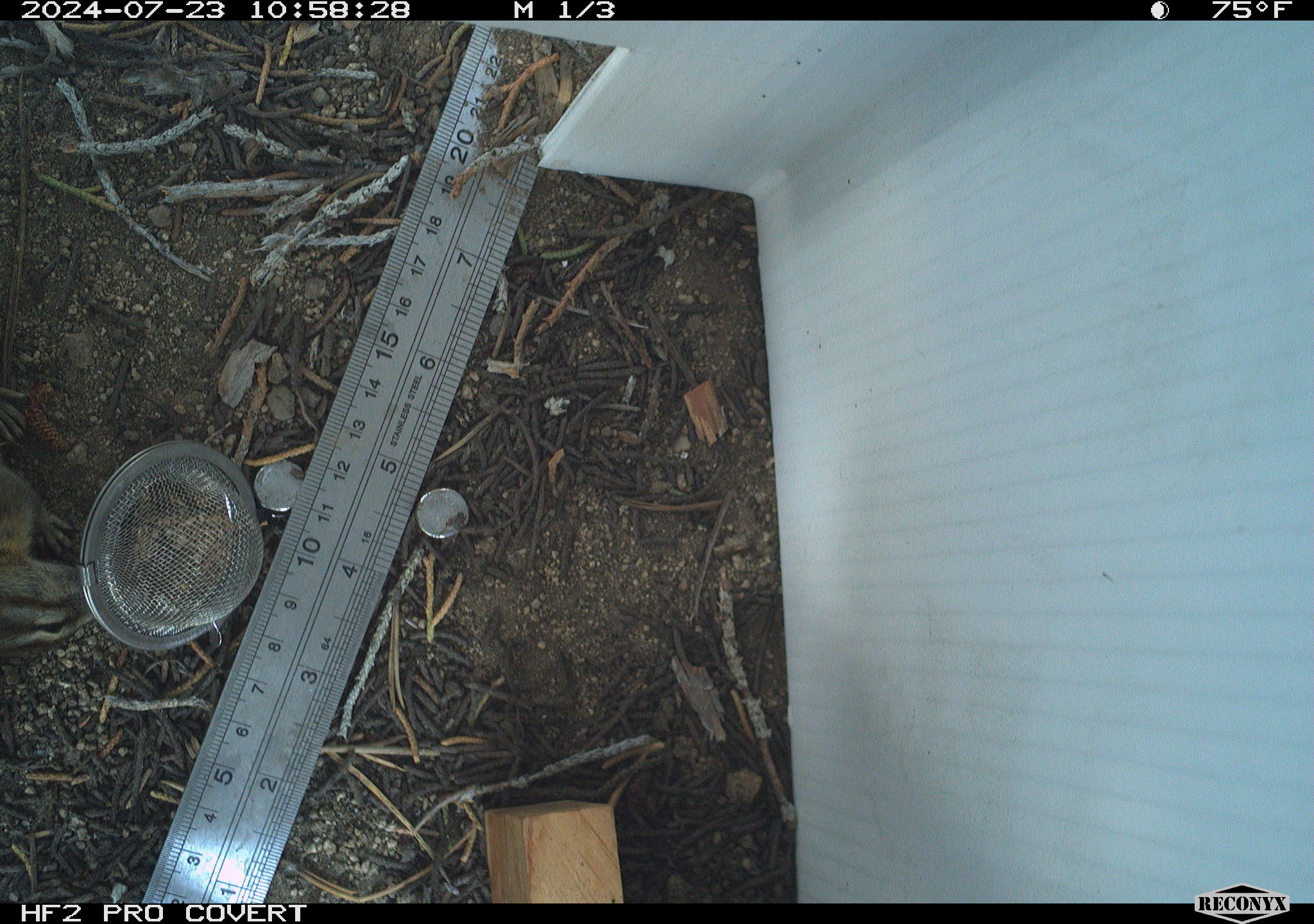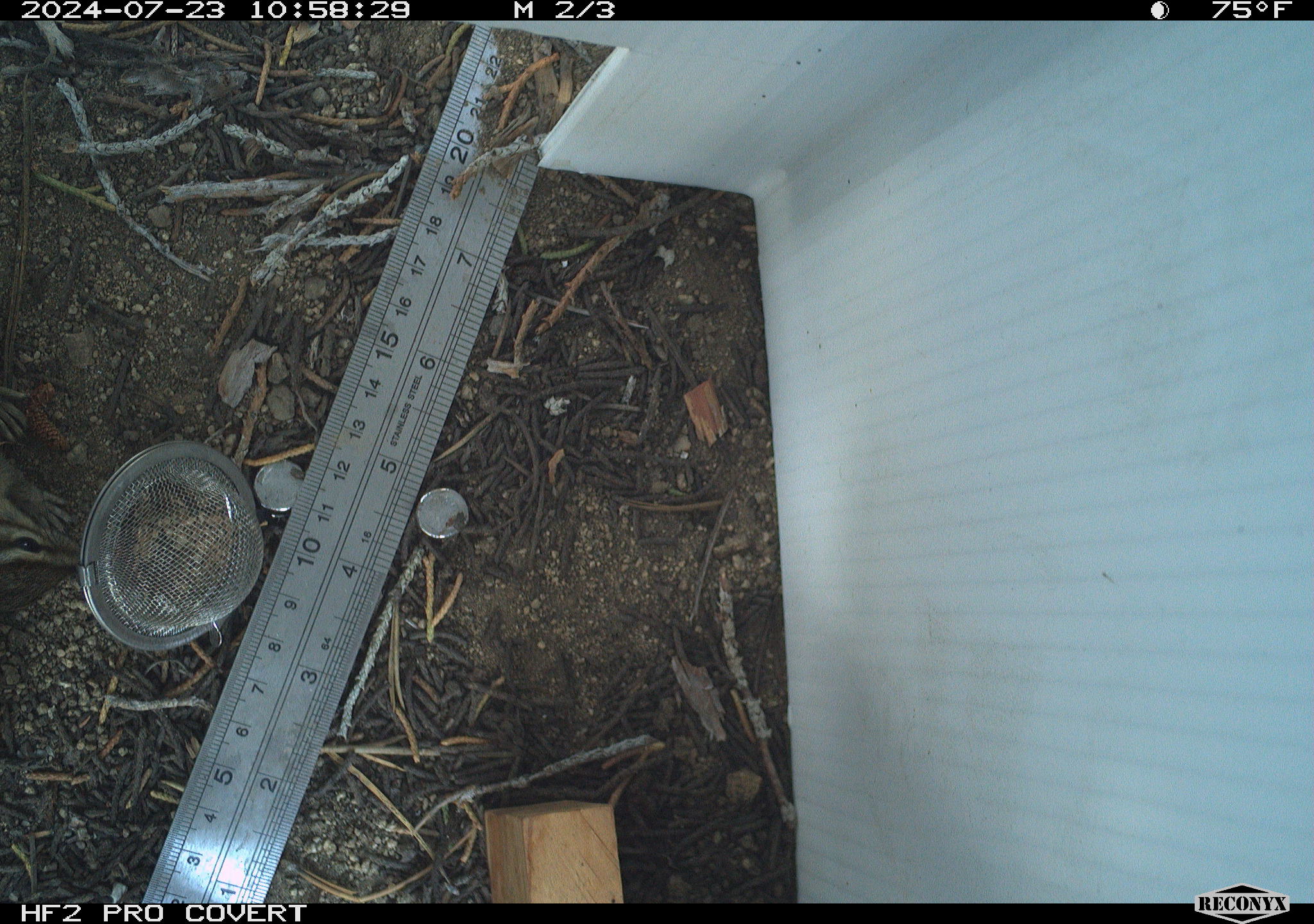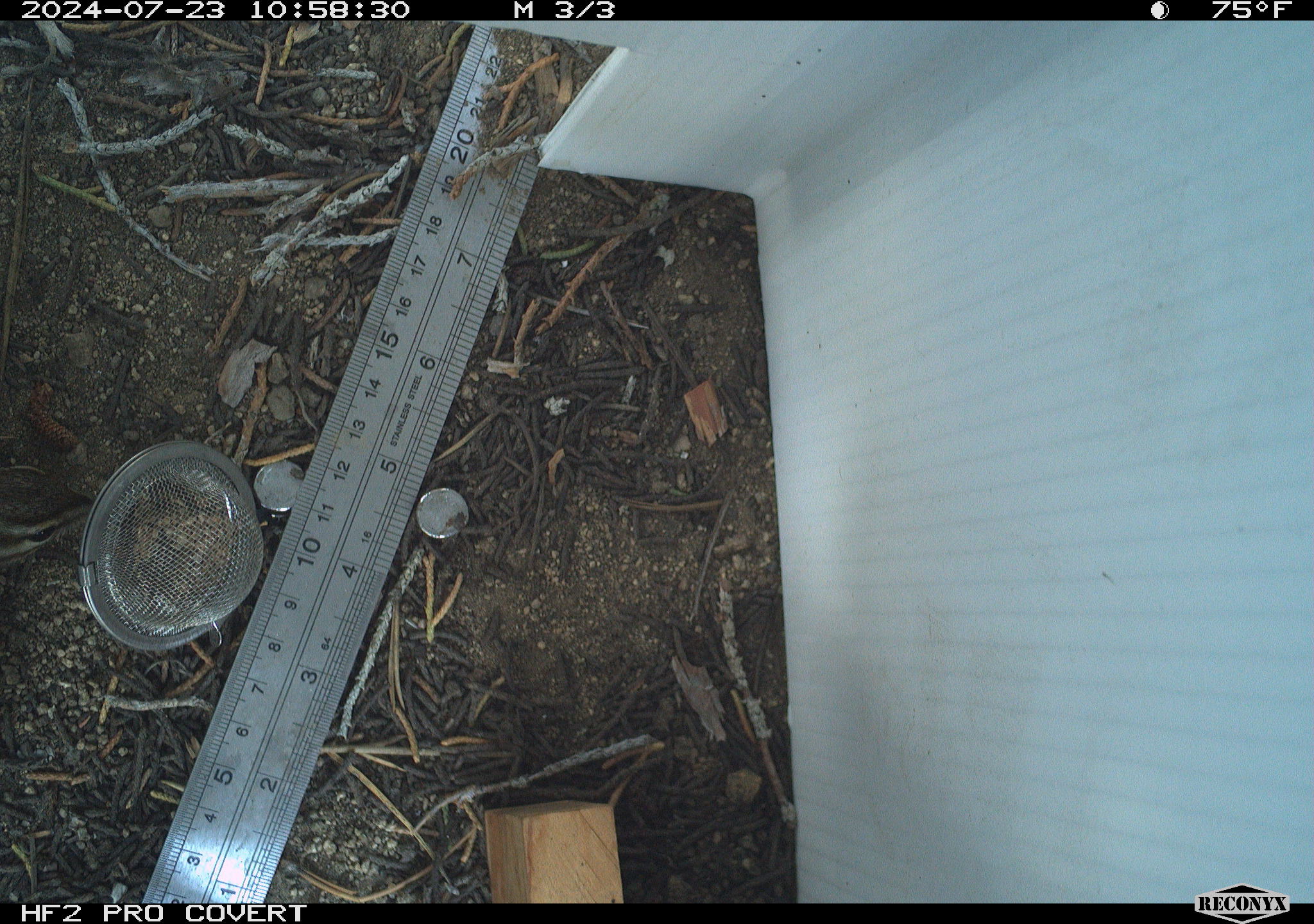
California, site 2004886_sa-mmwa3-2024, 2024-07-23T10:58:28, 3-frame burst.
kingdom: Animalia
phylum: Chordata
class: Mammalia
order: Rodentia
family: Sciuridae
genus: Neotamias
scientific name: Neotamias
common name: western chipmunks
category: neotamias species